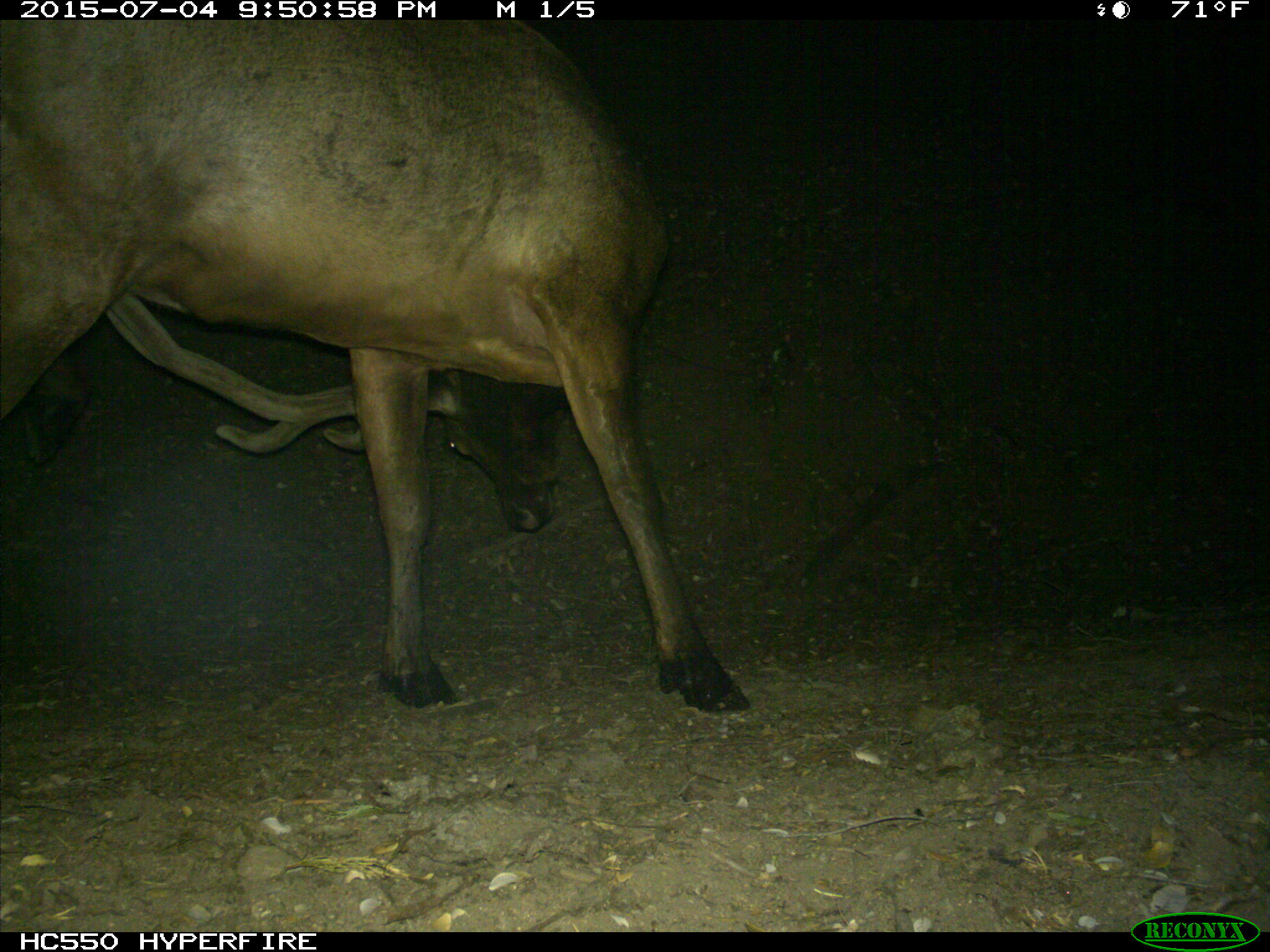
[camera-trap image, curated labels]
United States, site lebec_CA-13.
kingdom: Animalia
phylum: Chordata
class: Mammalia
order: Artiodactyla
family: Cervidae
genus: Cervus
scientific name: Cervus canadensis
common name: elk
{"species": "Cervus canadensis (elk)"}